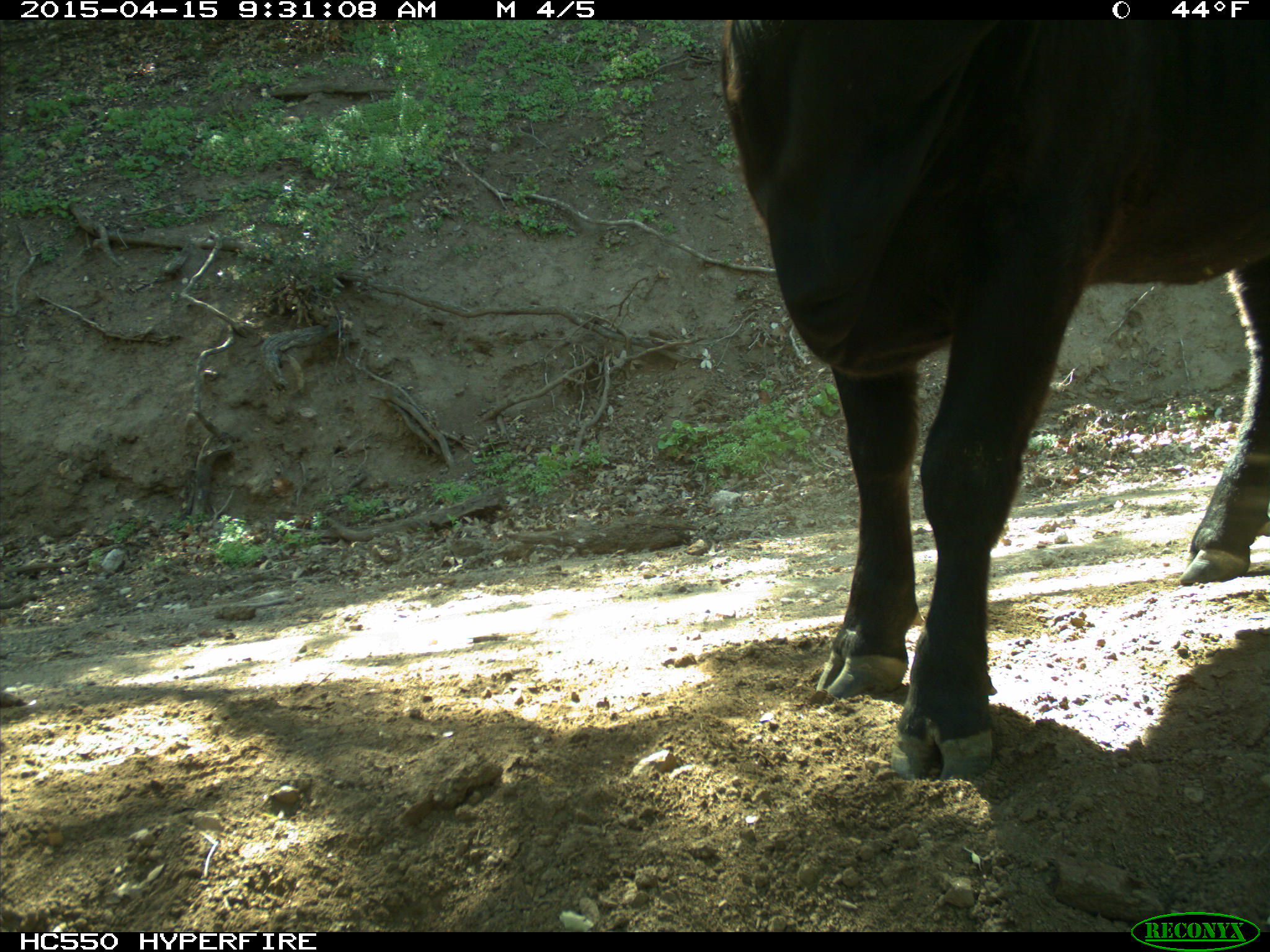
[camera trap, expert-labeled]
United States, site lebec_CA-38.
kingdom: Animalia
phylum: Chordata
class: Mammalia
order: Artiodactyla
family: Bovidae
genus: Bos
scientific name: Bos taurus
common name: domestic cow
Bos taurus (domestic cow).